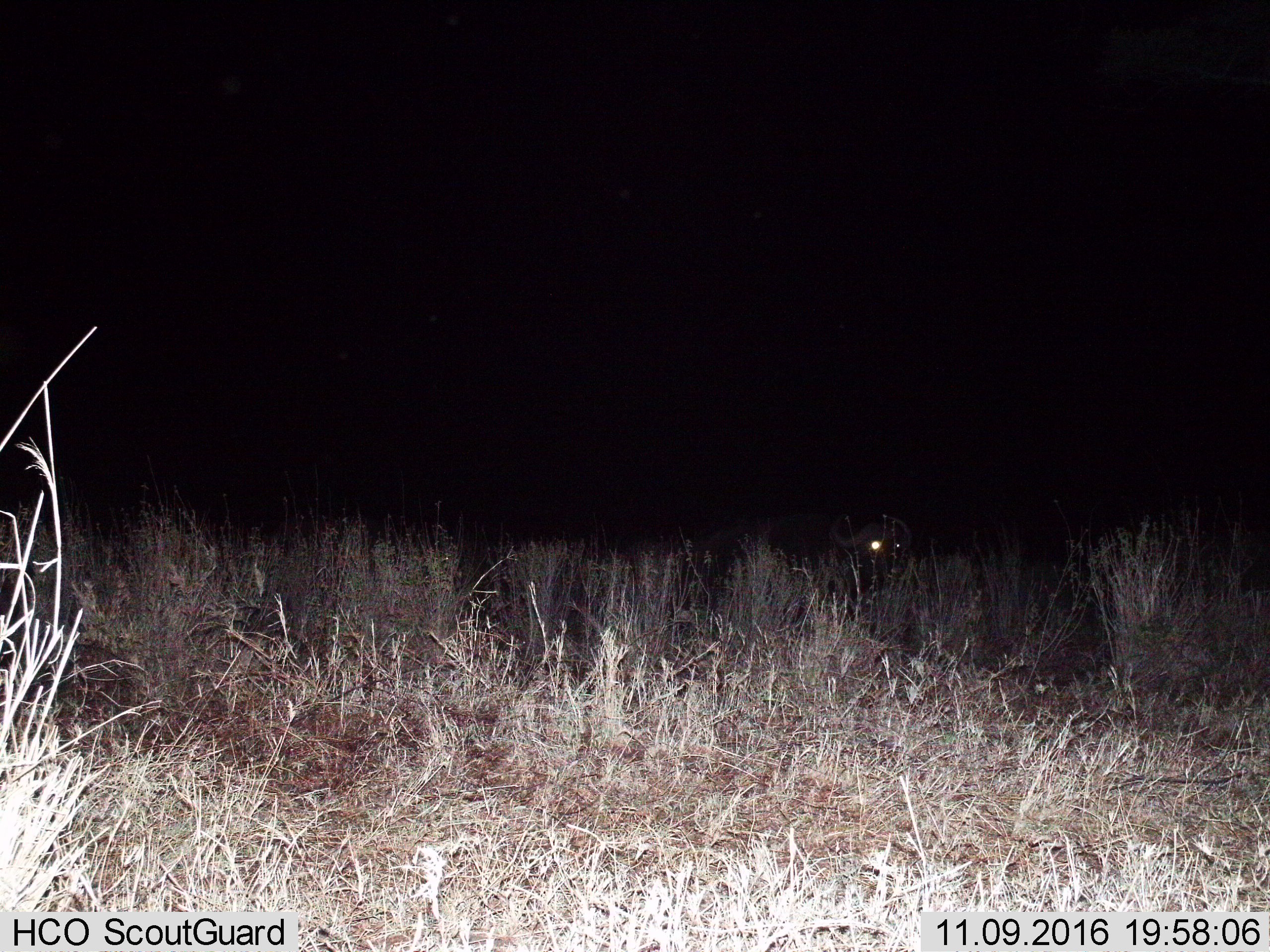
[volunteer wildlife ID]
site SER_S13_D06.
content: unidentified animal